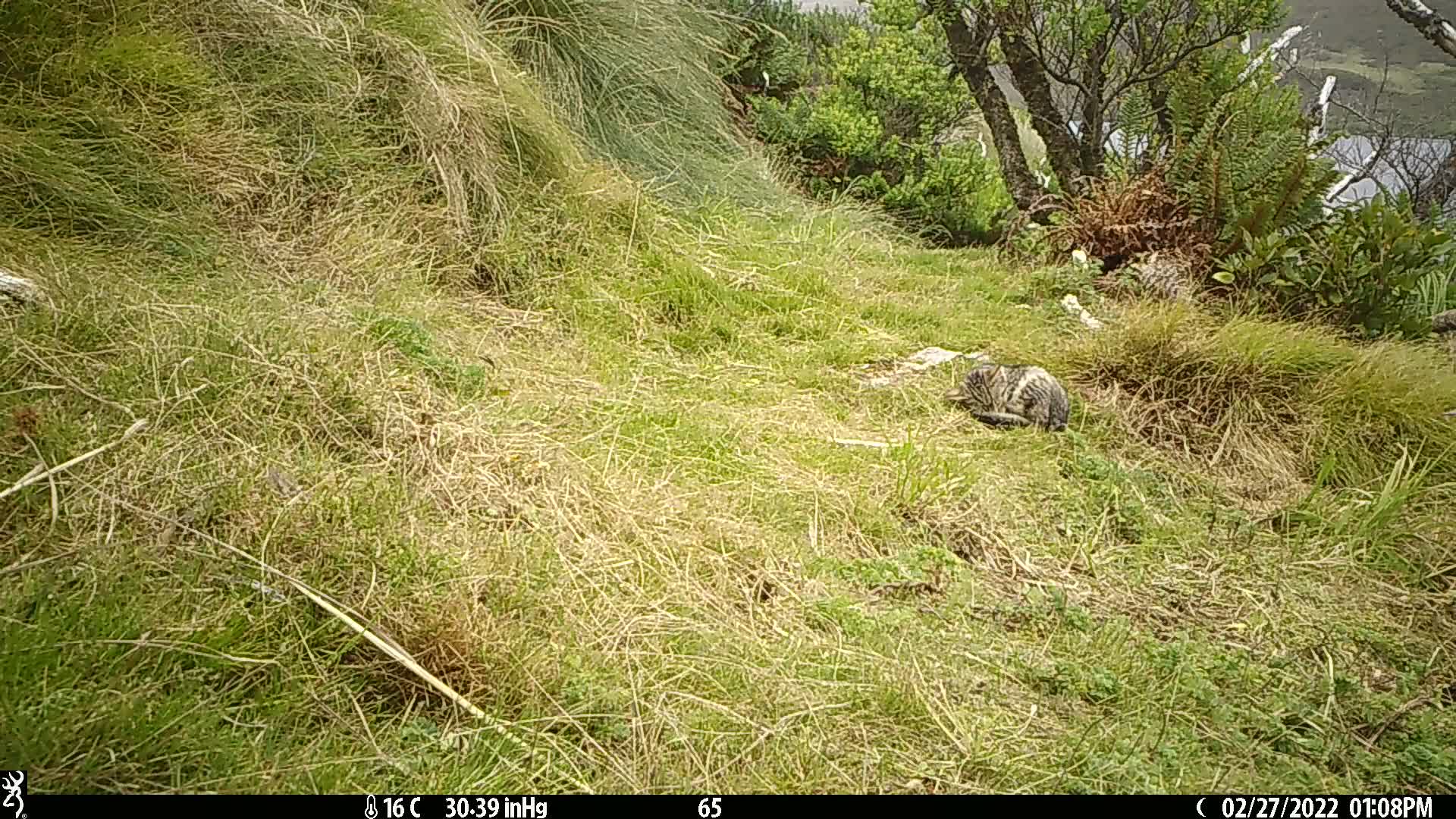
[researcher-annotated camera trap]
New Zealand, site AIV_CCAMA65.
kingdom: Animalia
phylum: Chordata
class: Mammalia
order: Carnivora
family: Felidae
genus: Felis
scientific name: Felis catus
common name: domestic cat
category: cat